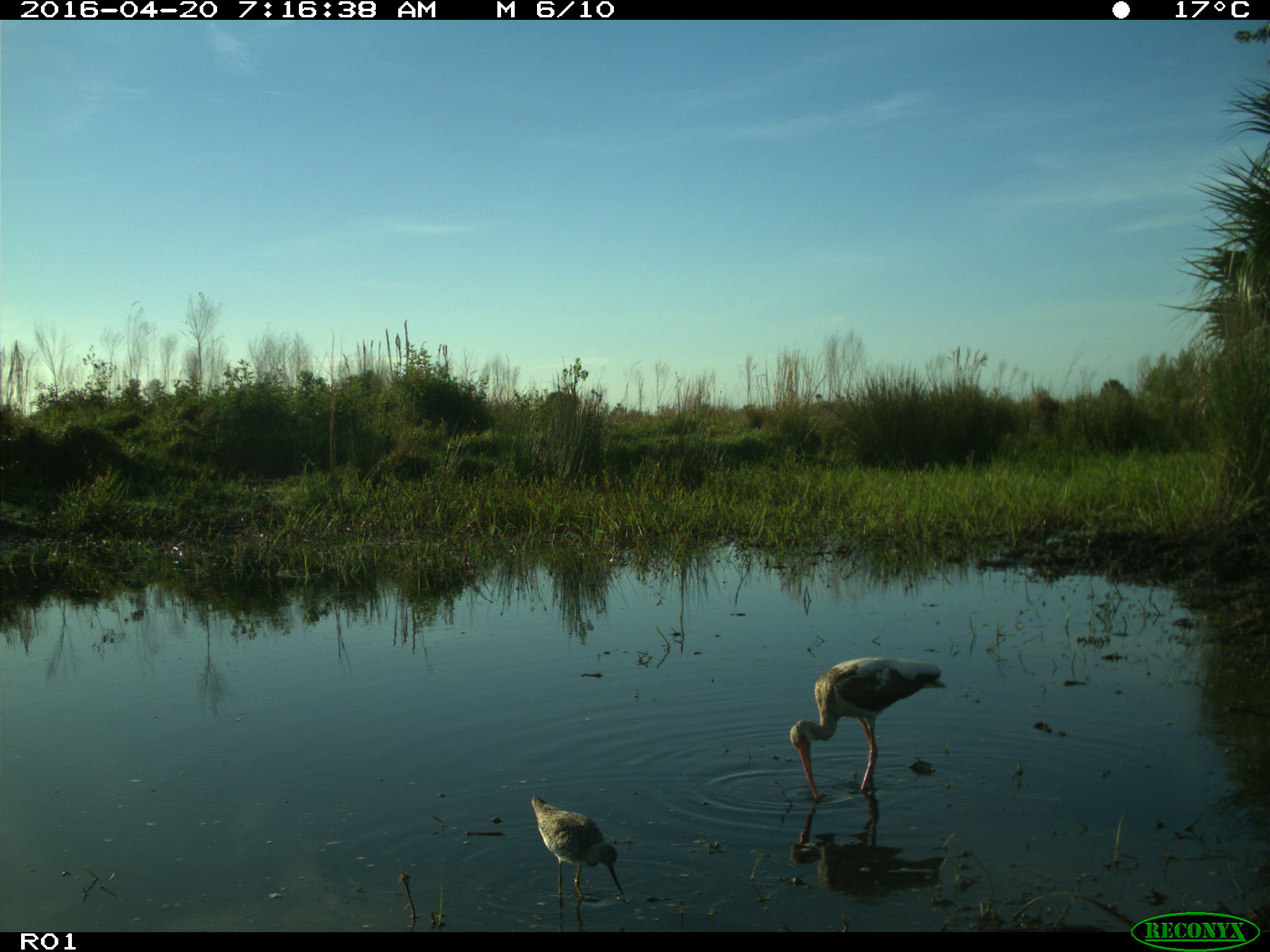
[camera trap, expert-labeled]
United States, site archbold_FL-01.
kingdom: Animalia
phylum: Chordata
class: Aves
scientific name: Aves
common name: birds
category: unidentified bird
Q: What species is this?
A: Unidentified bird (birds) (Aves).